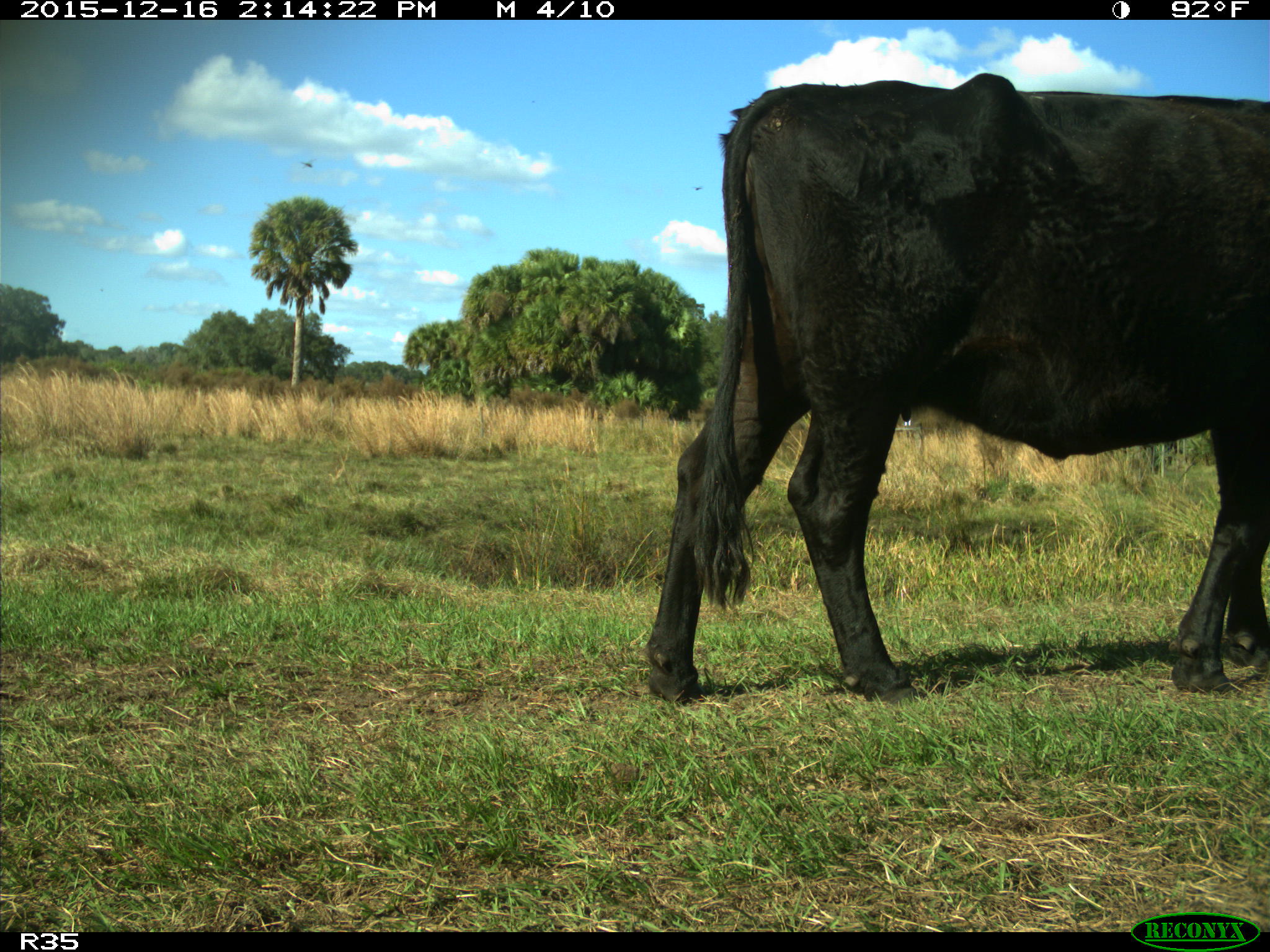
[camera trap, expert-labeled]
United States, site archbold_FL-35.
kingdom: Animalia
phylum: Chordata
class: Mammalia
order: Artiodactyla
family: Bovidae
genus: Bos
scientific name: Bos taurus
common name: domestic cow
Bos taurus (domestic cow).